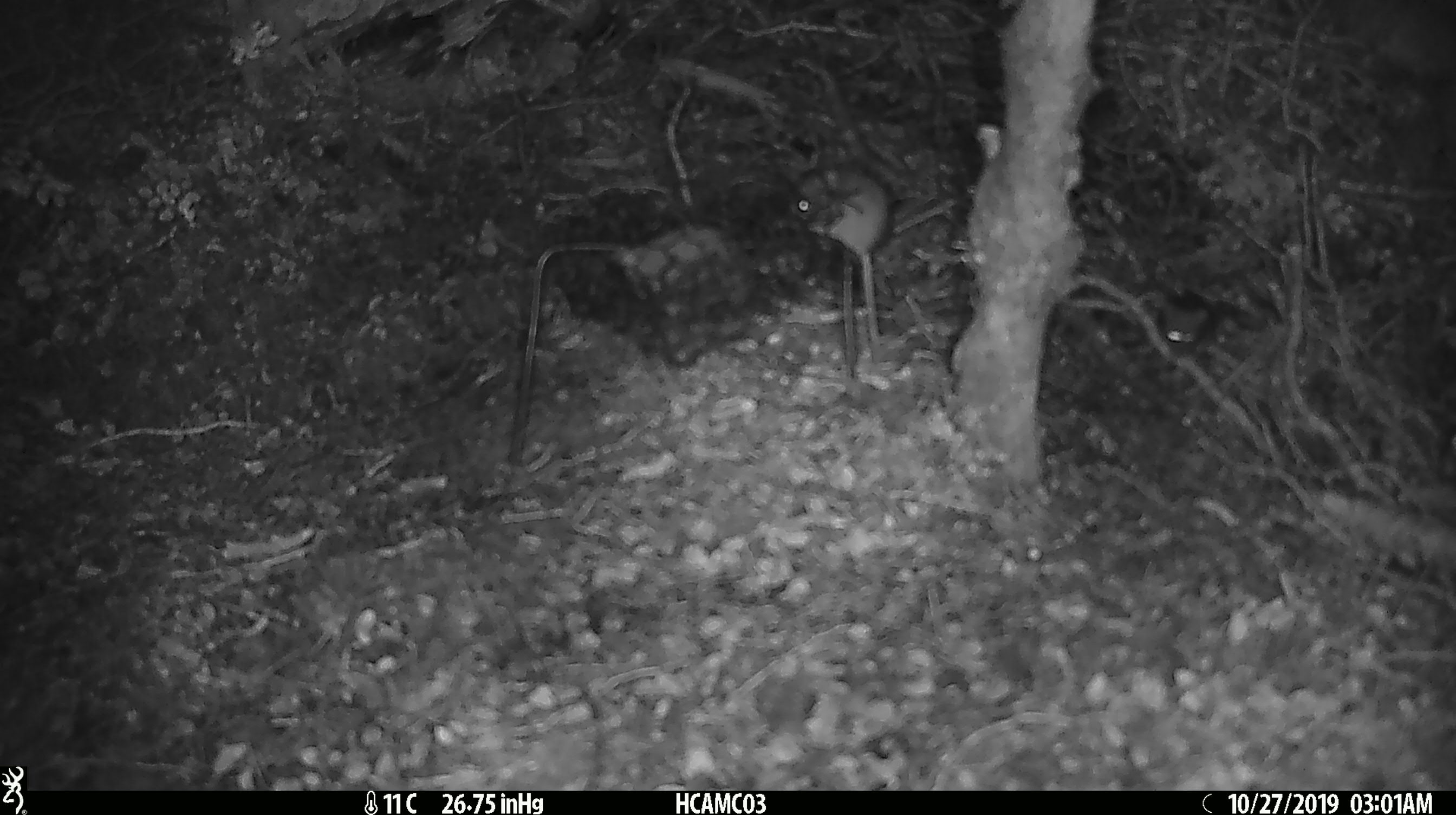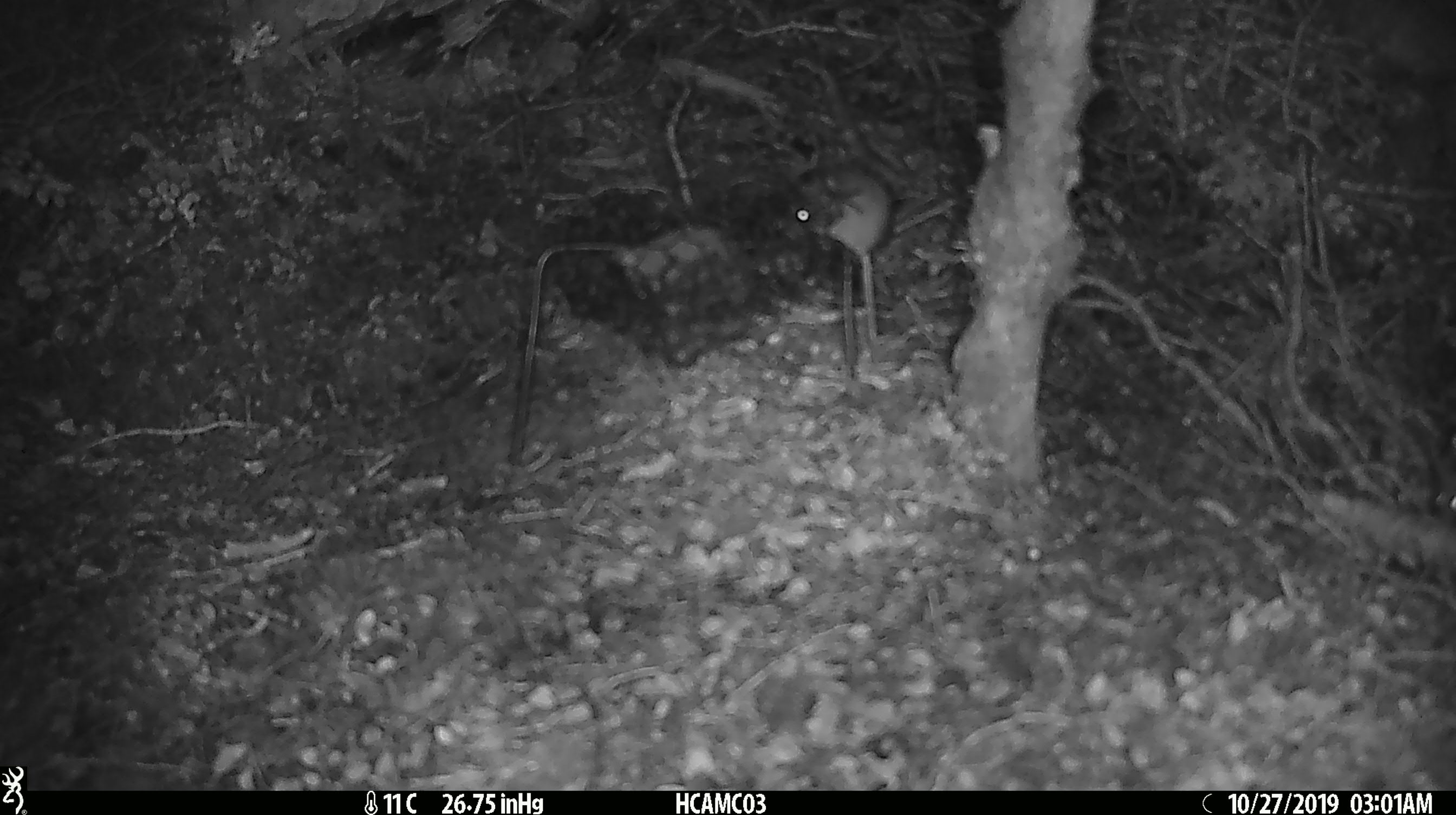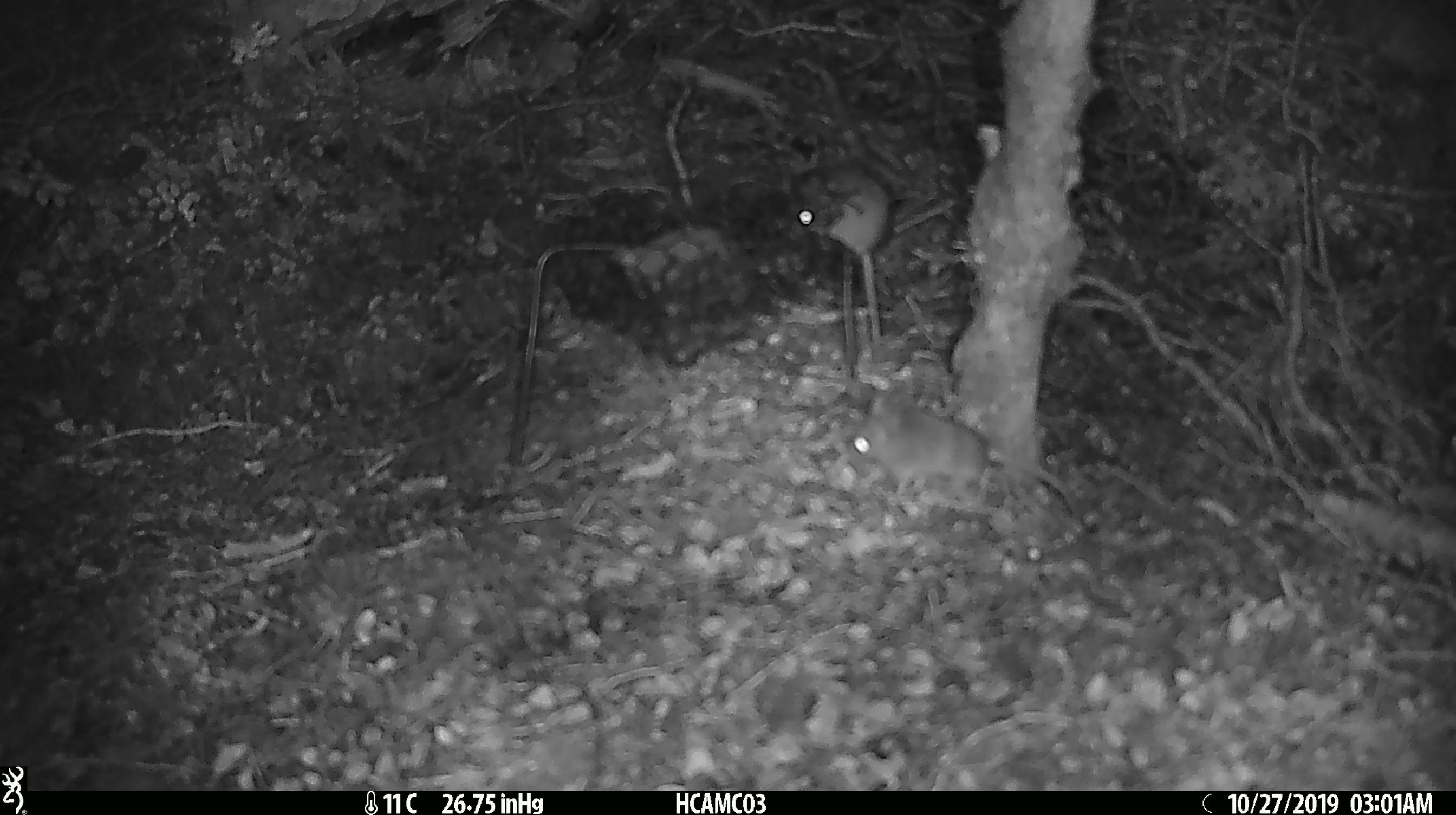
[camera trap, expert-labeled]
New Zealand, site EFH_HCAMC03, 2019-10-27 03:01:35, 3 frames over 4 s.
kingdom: Animalia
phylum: Chordata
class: Mammalia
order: Rodentia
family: Muridae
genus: Mus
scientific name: Mus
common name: mouse